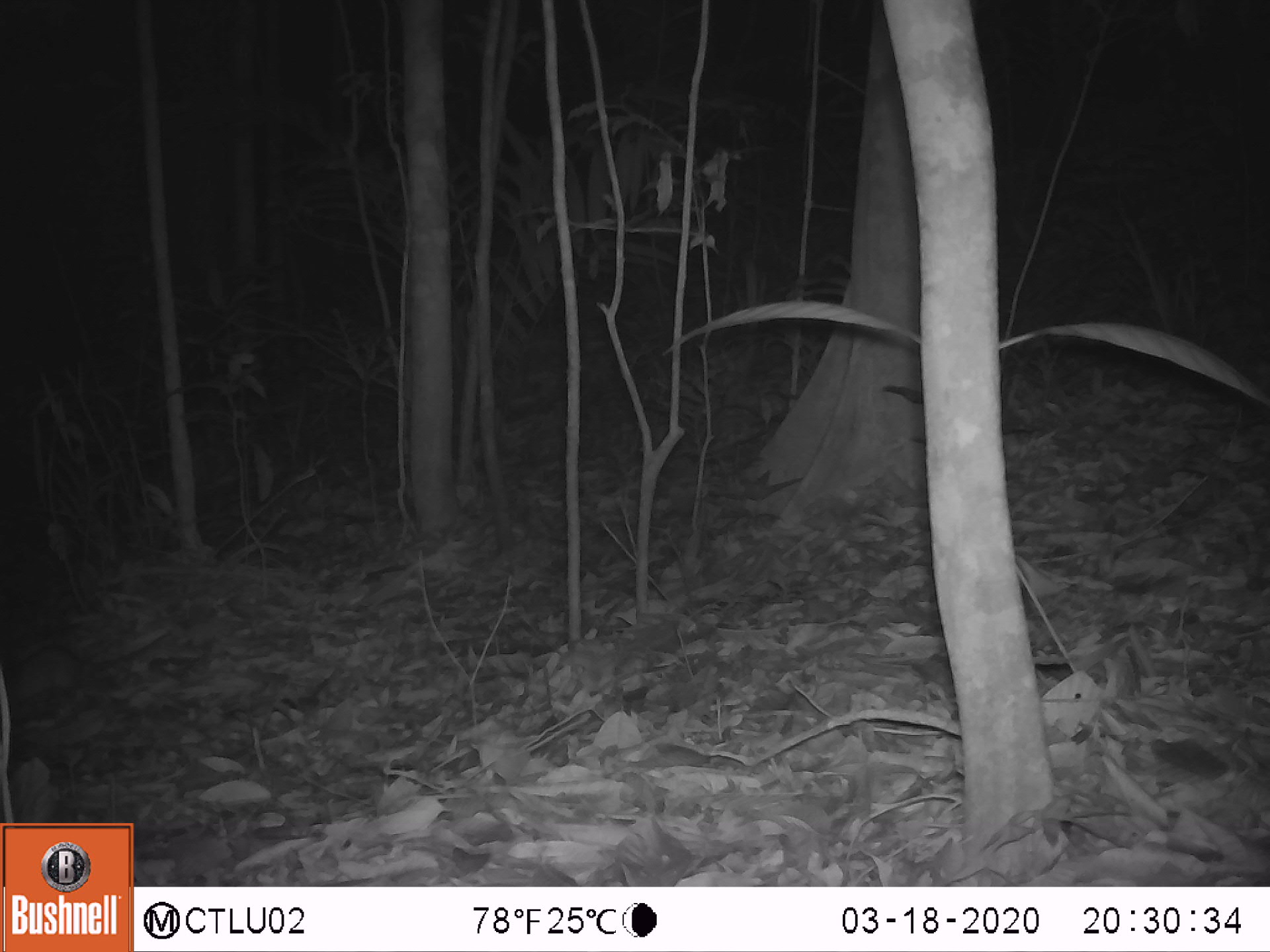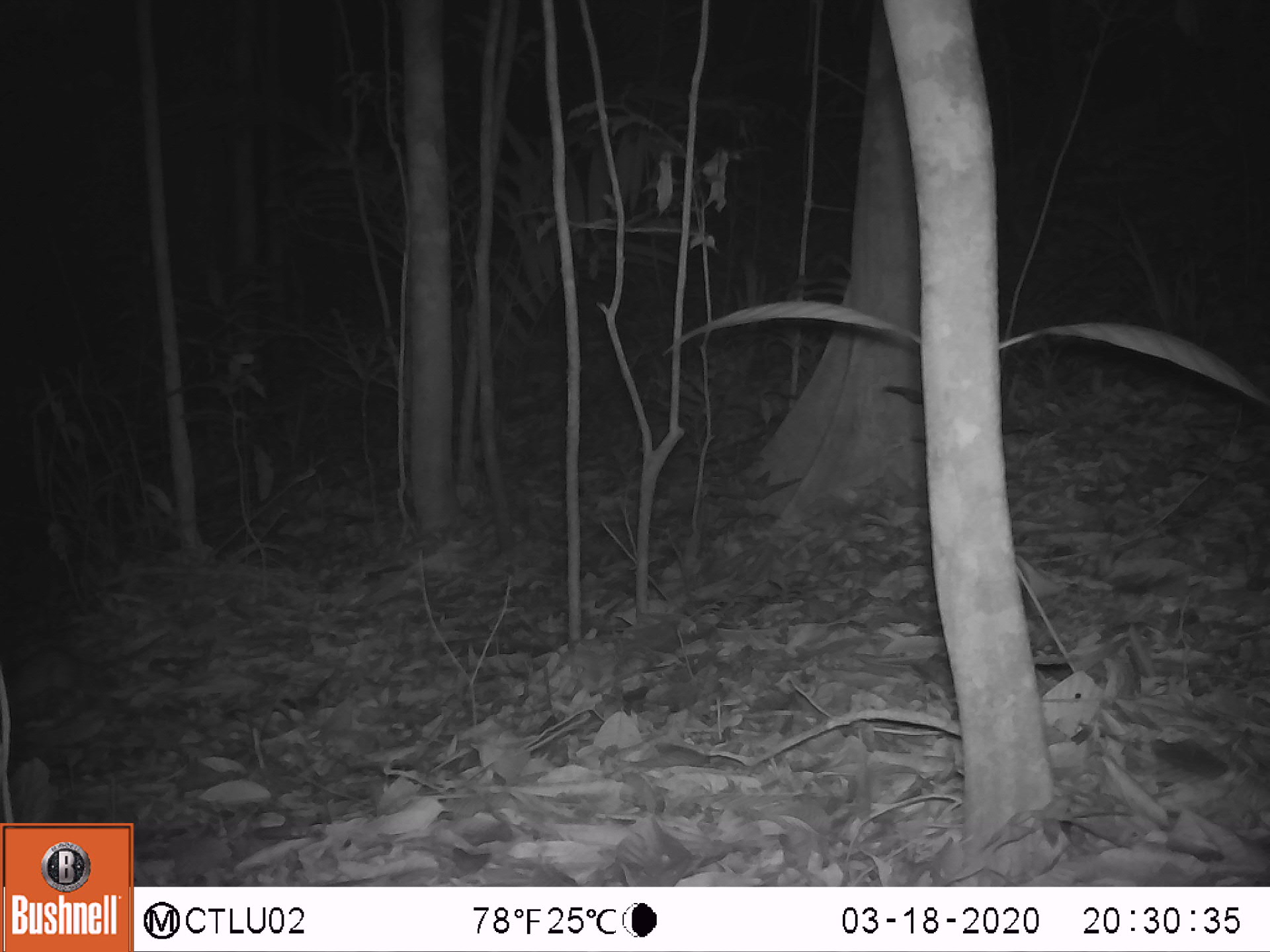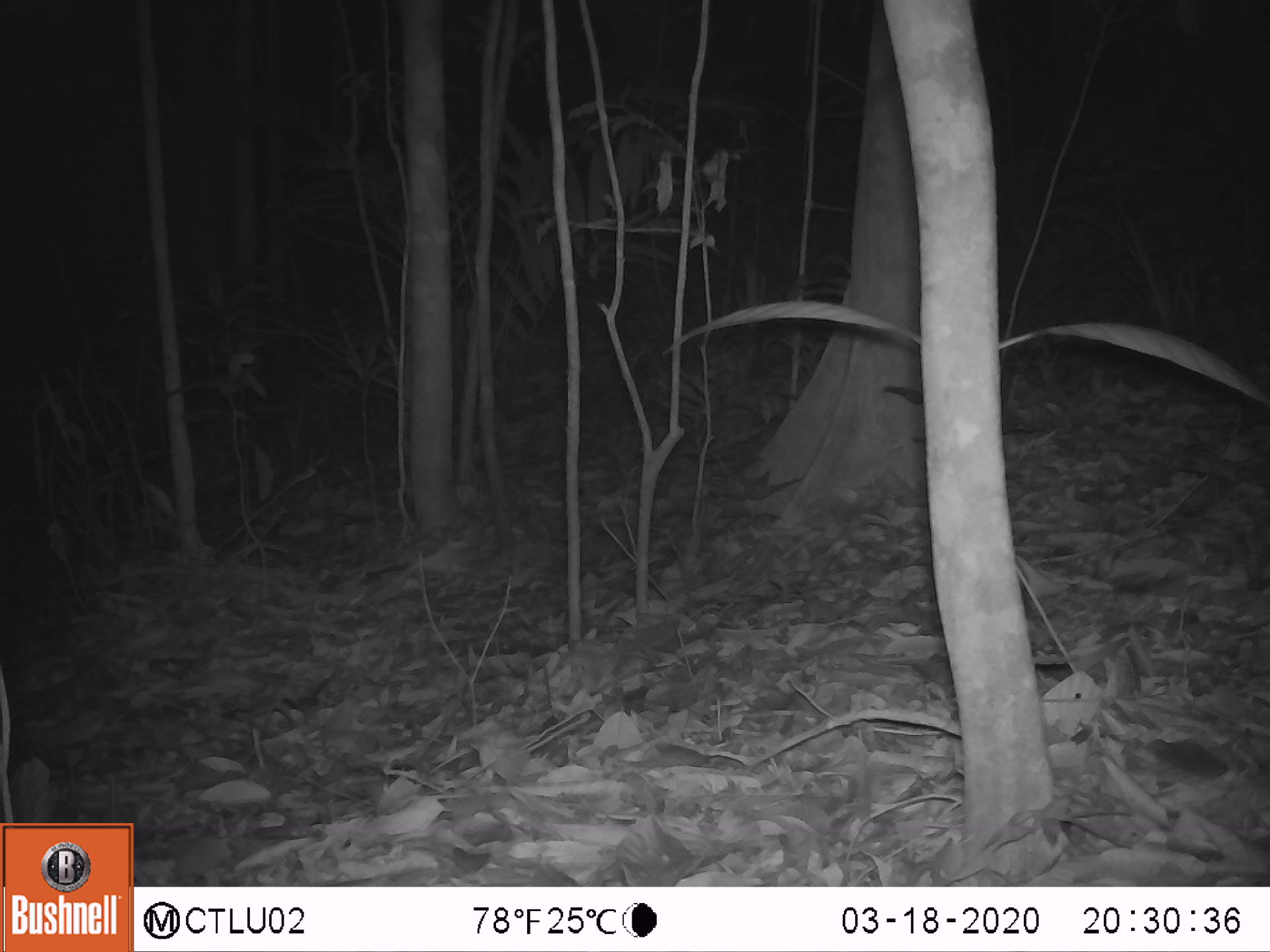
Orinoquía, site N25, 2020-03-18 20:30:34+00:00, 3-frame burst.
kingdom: Animalia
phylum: Chordata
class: Mammalia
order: Rodentia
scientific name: Rodentia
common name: rodent